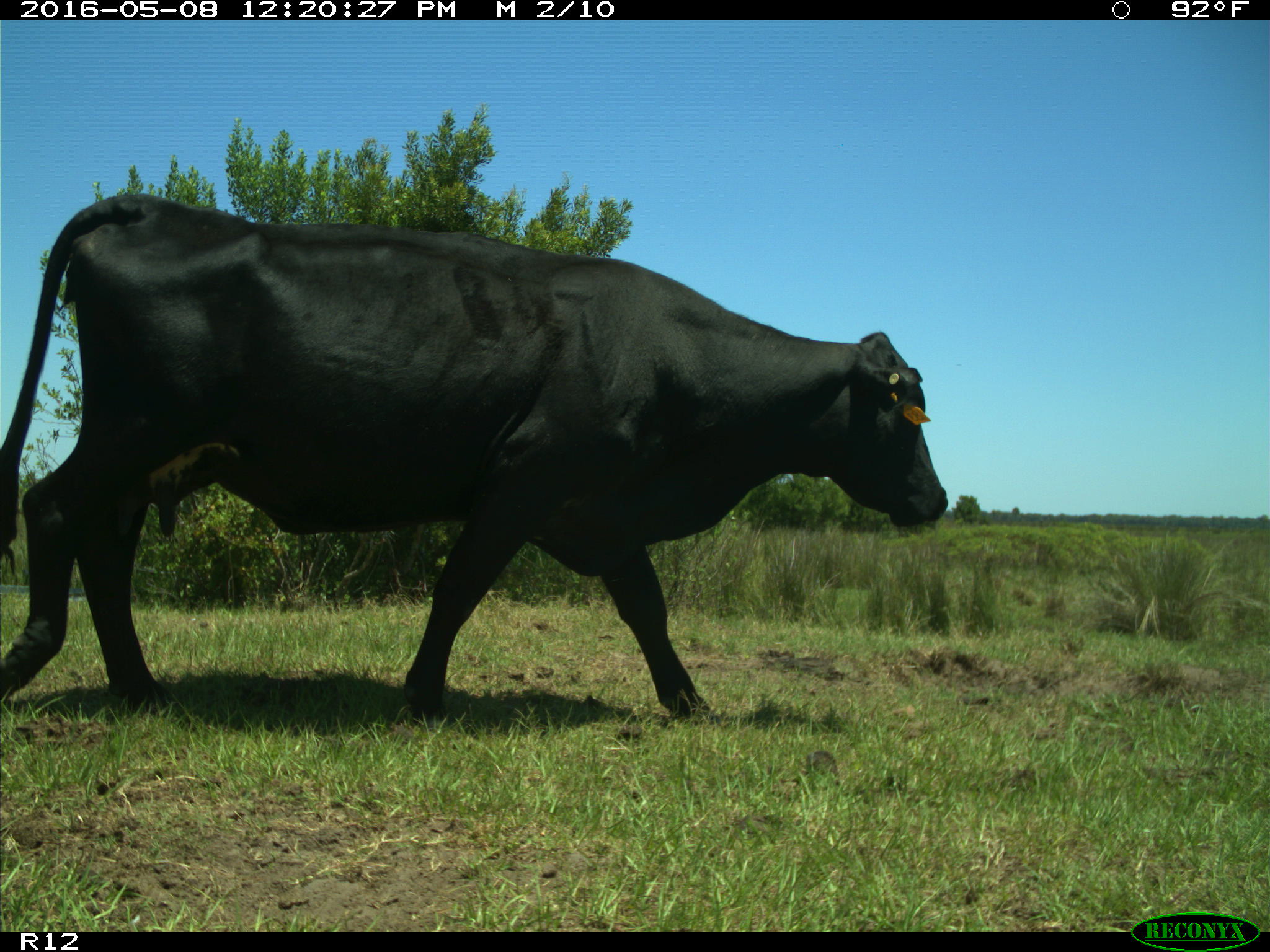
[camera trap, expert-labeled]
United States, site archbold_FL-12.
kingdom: Animalia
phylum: Chordata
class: Mammalia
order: Artiodactyla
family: Bovidae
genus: Bos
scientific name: Bos taurus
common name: domestic cow